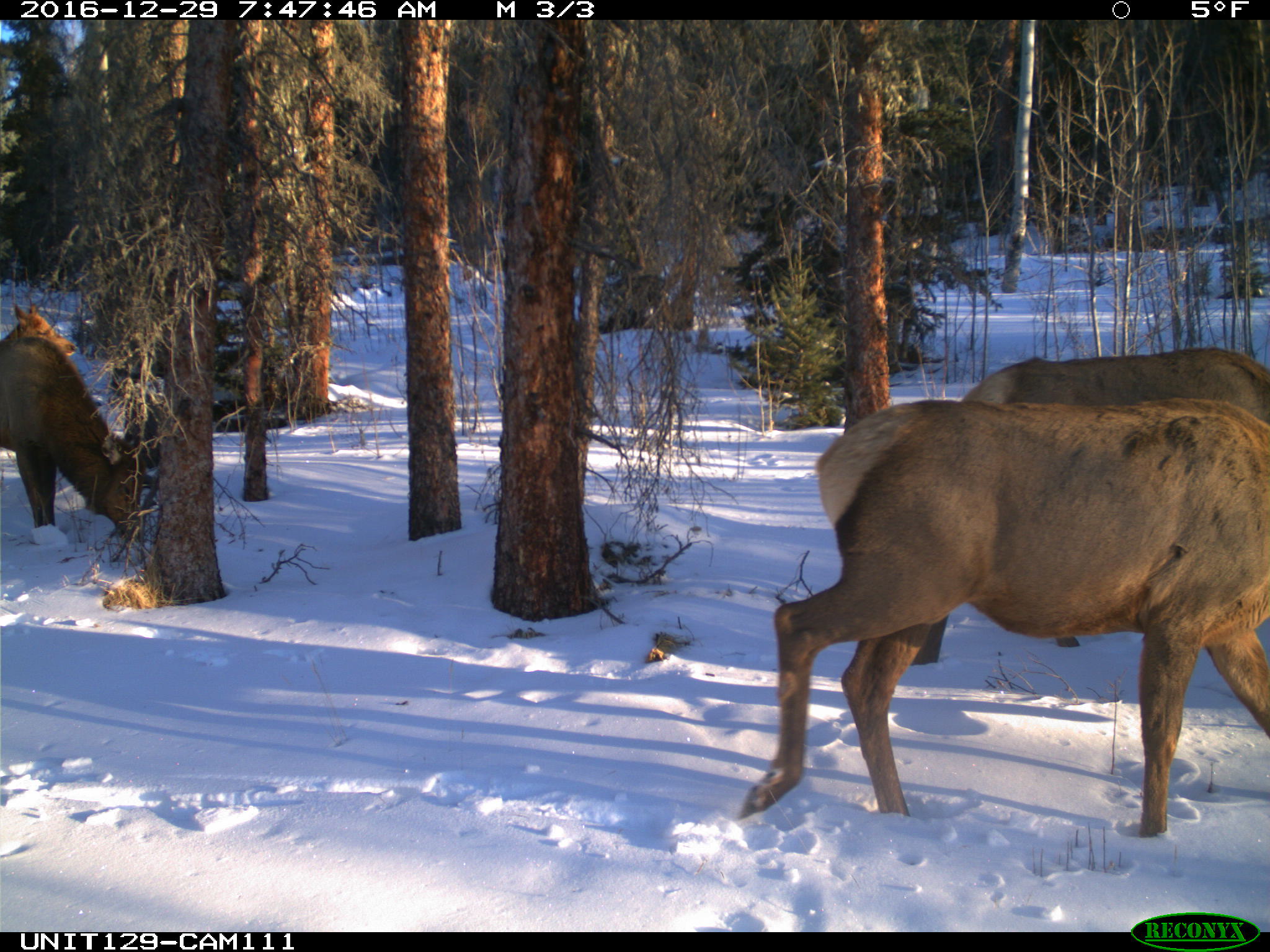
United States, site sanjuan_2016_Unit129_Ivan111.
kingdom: Animalia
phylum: Chordata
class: Mammalia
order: Artiodactyla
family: Cervidae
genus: Cervus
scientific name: Cervus elaphus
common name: red deer